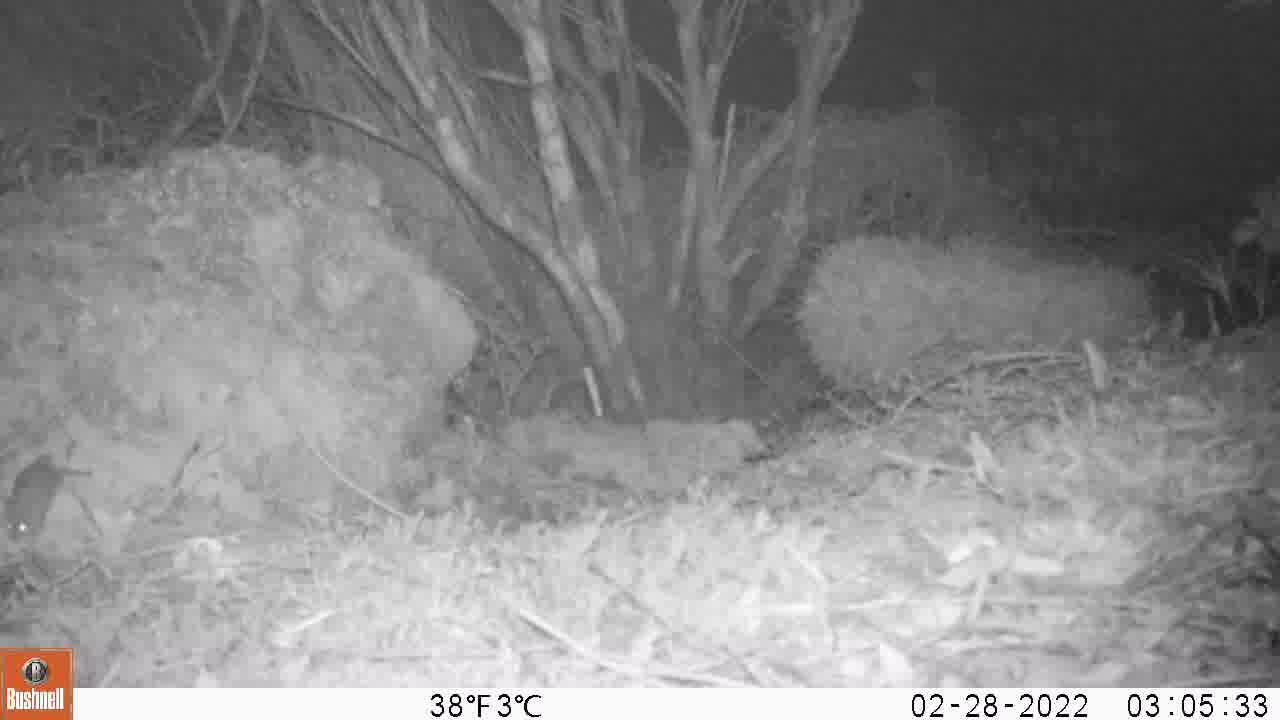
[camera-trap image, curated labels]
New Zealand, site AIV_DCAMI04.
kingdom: Animalia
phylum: Chordata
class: Mammalia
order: Rodentia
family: Muridae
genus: Mus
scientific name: Mus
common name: mouse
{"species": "mouse (Mus)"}